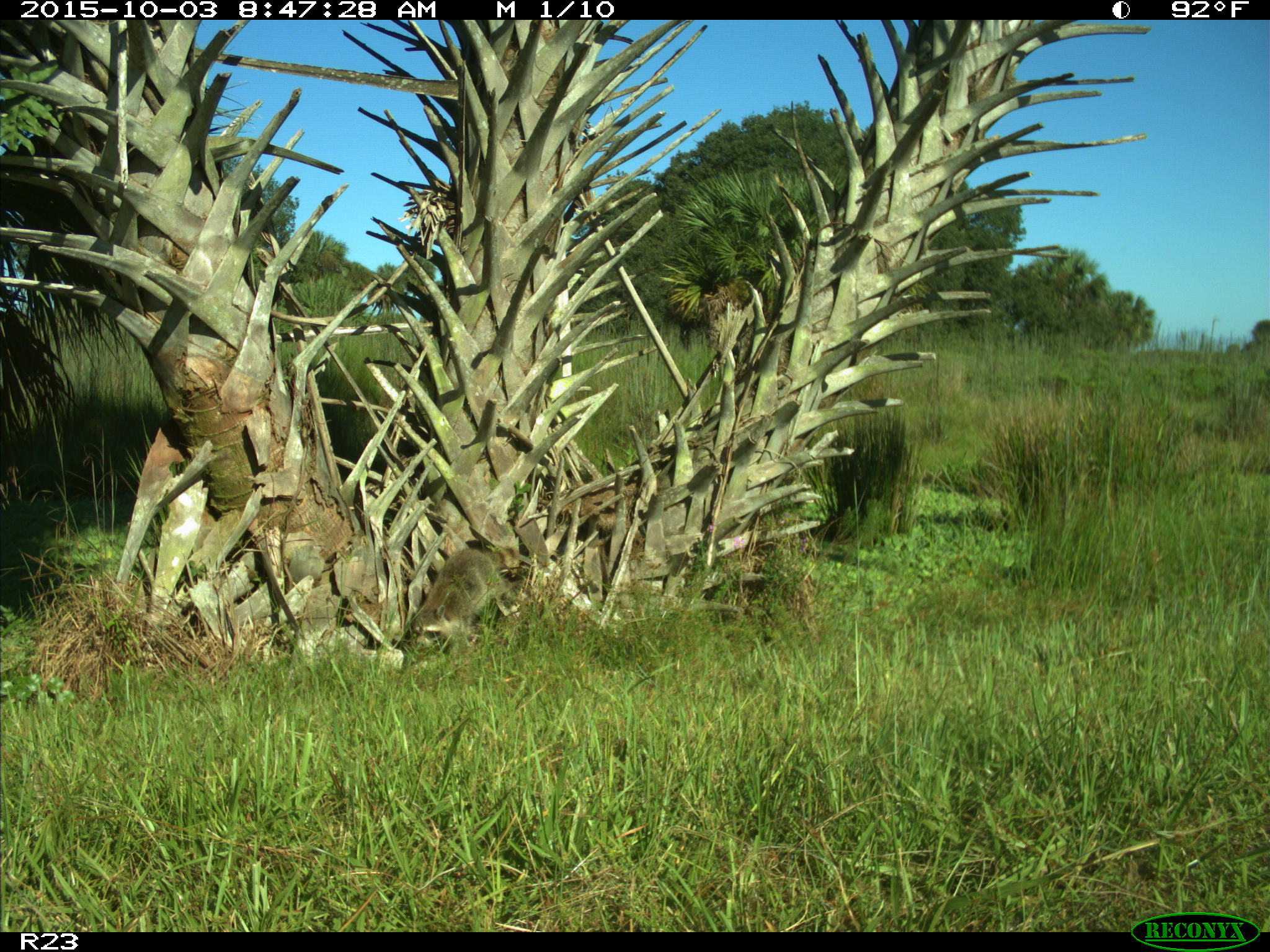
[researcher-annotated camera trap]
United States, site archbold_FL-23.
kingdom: Animalia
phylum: Chordata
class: Mammalia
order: Carnivora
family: Procyonidae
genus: Procyon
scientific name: Procyon lotor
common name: common raccoon